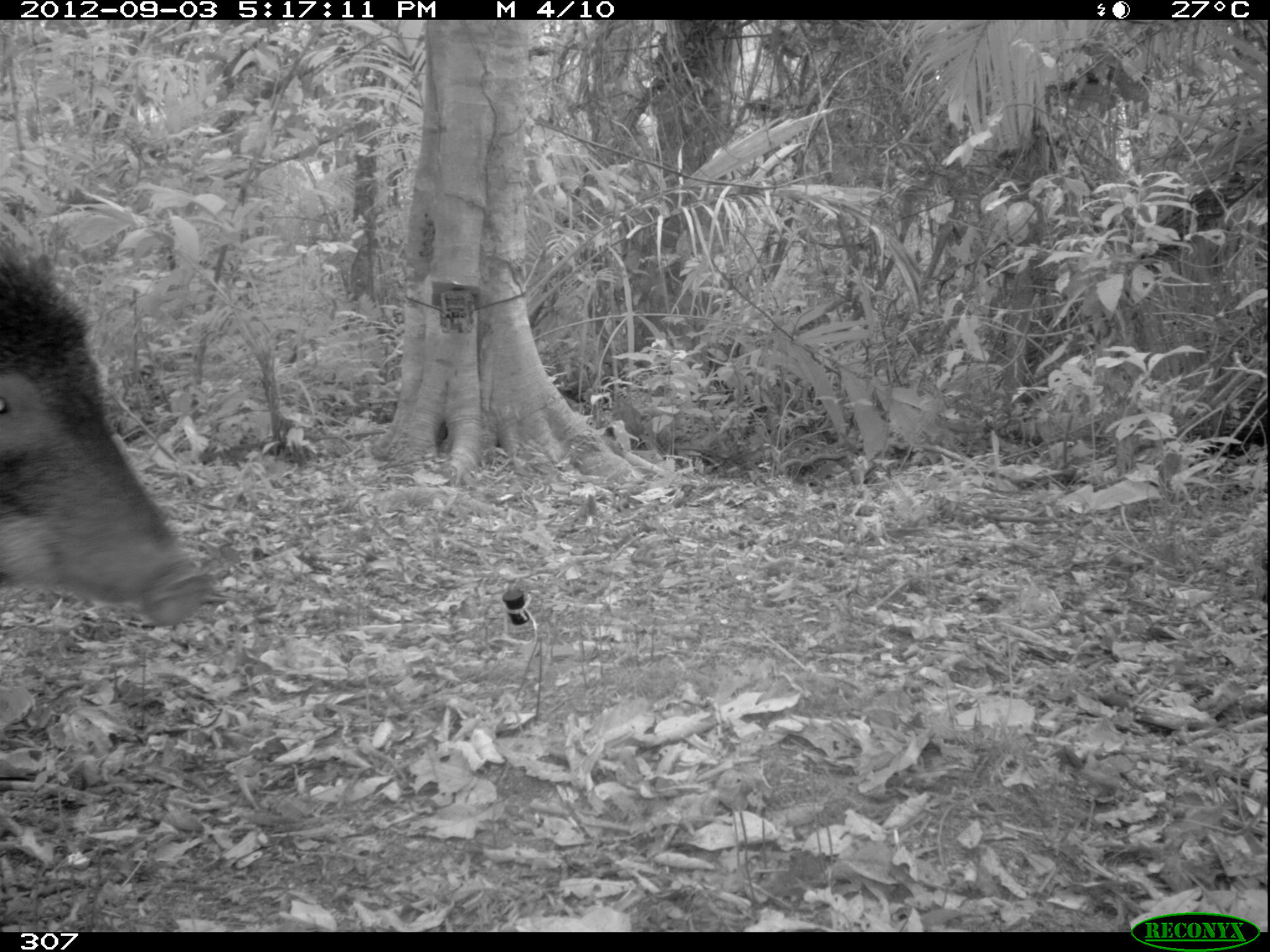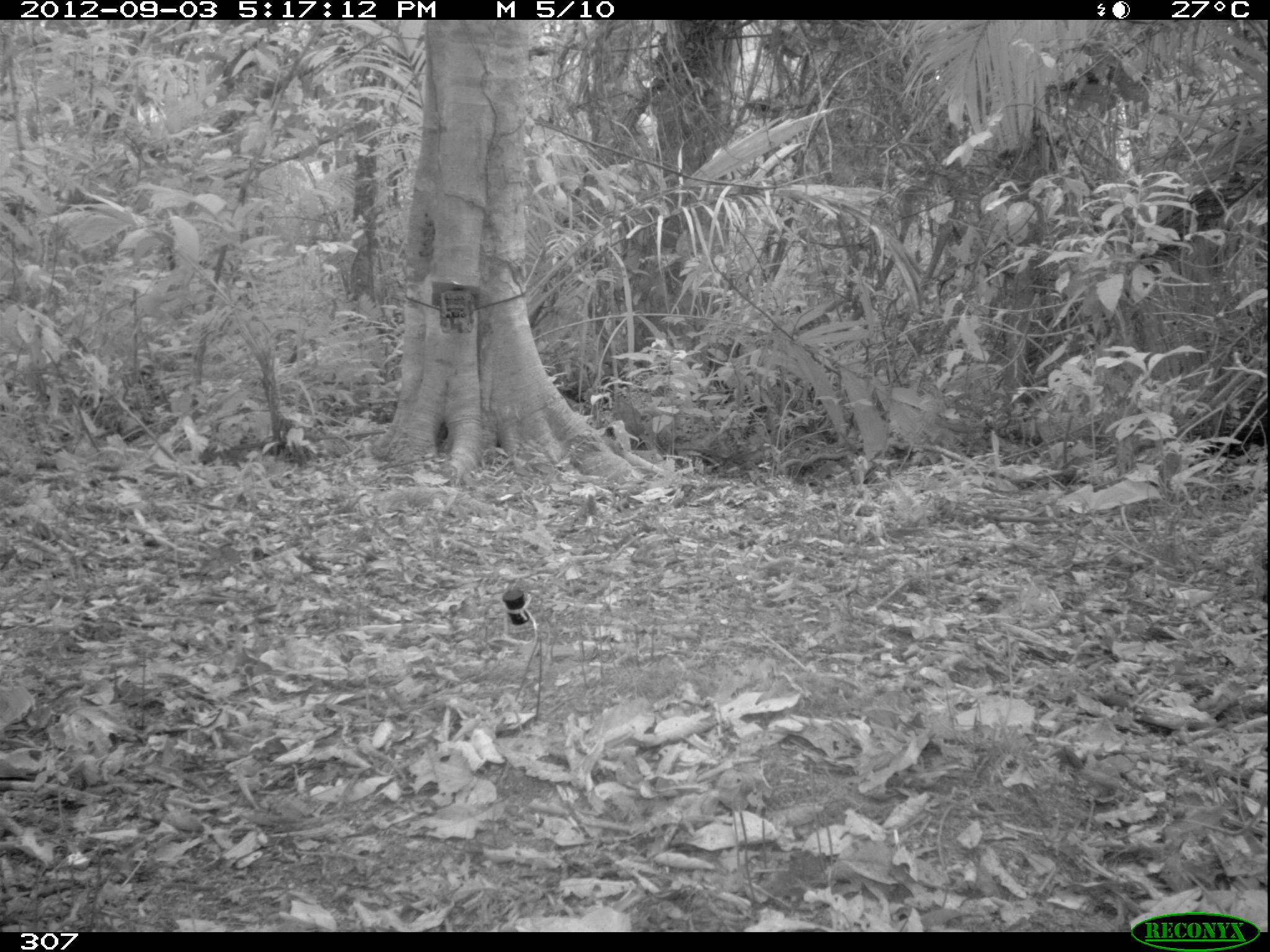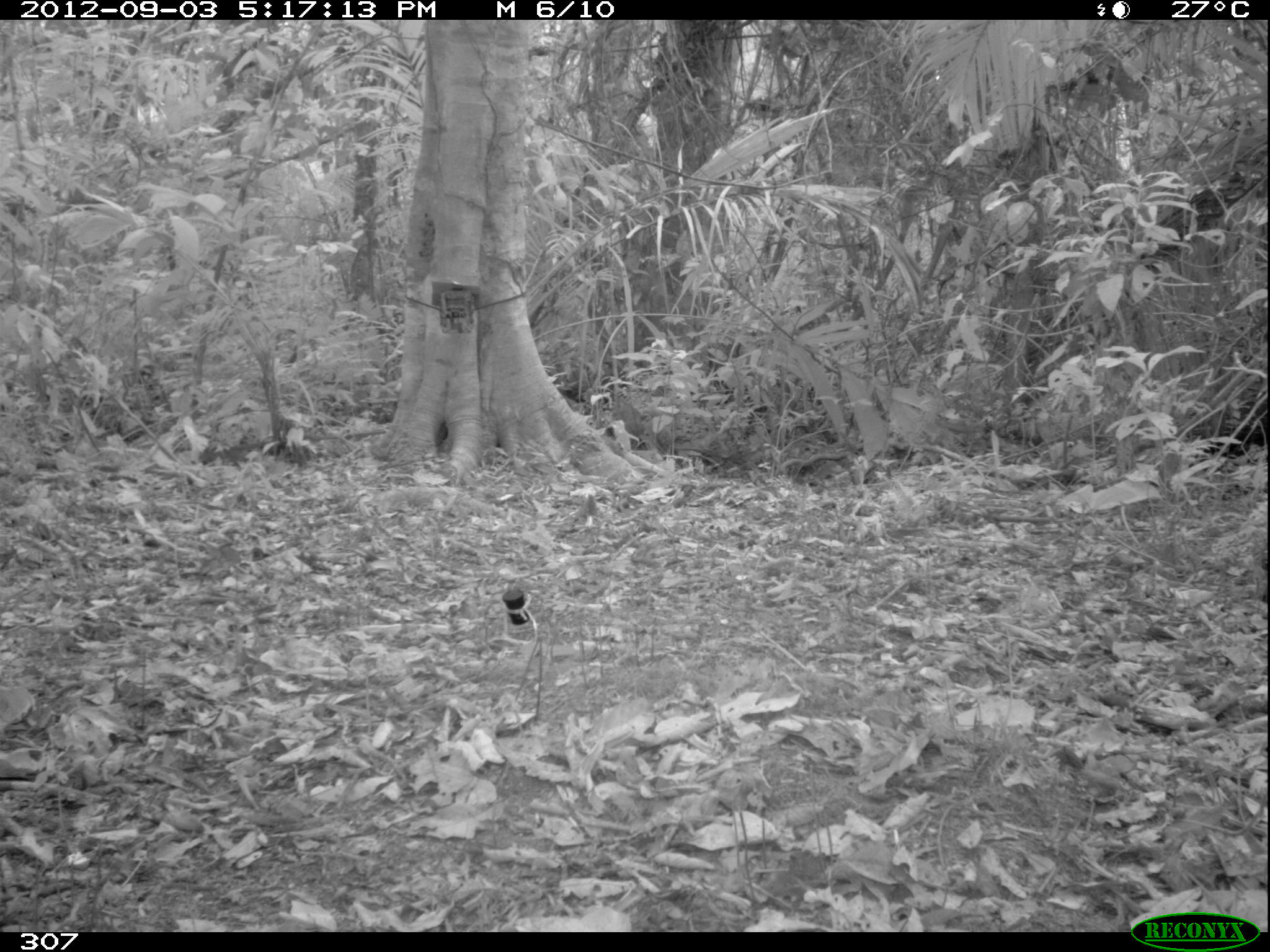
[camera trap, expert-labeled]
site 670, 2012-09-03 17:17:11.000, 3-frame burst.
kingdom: Animalia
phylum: Chordata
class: Mammalia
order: Artiodactyla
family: Tayassuidae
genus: Tayassu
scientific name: Tayassu pecari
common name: white-lipped peccary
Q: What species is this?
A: Tayassu pecari (white-lipped peccary).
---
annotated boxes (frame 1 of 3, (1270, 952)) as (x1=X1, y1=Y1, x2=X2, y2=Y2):
tayassu pecari: (x1=0, y1=249, x2=215, y2=624)